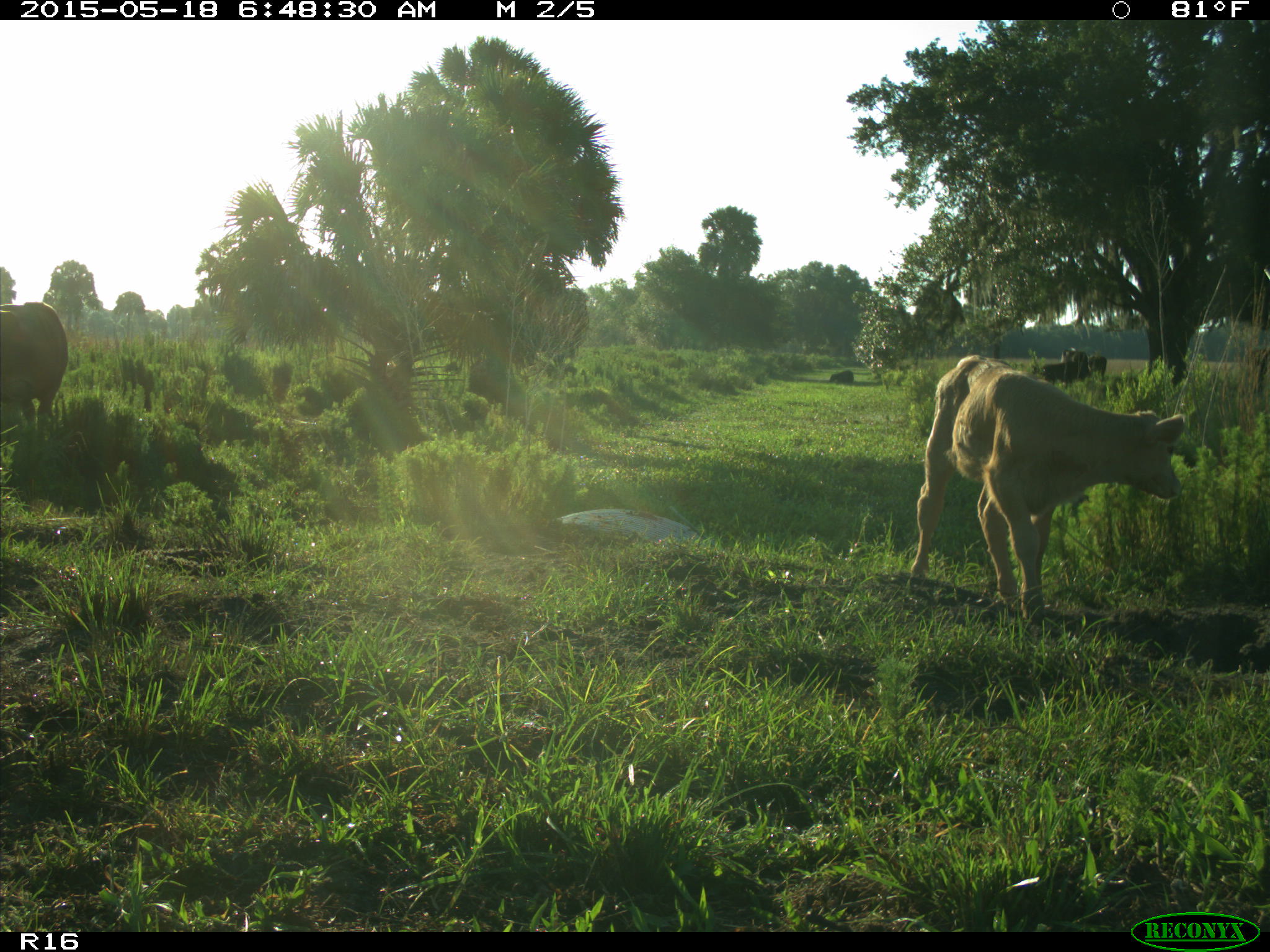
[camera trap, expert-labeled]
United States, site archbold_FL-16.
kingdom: Animalia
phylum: Chordata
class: Mammalia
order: Artiodactyla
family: Bovidae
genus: Bos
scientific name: Bos taurus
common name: domestic cow